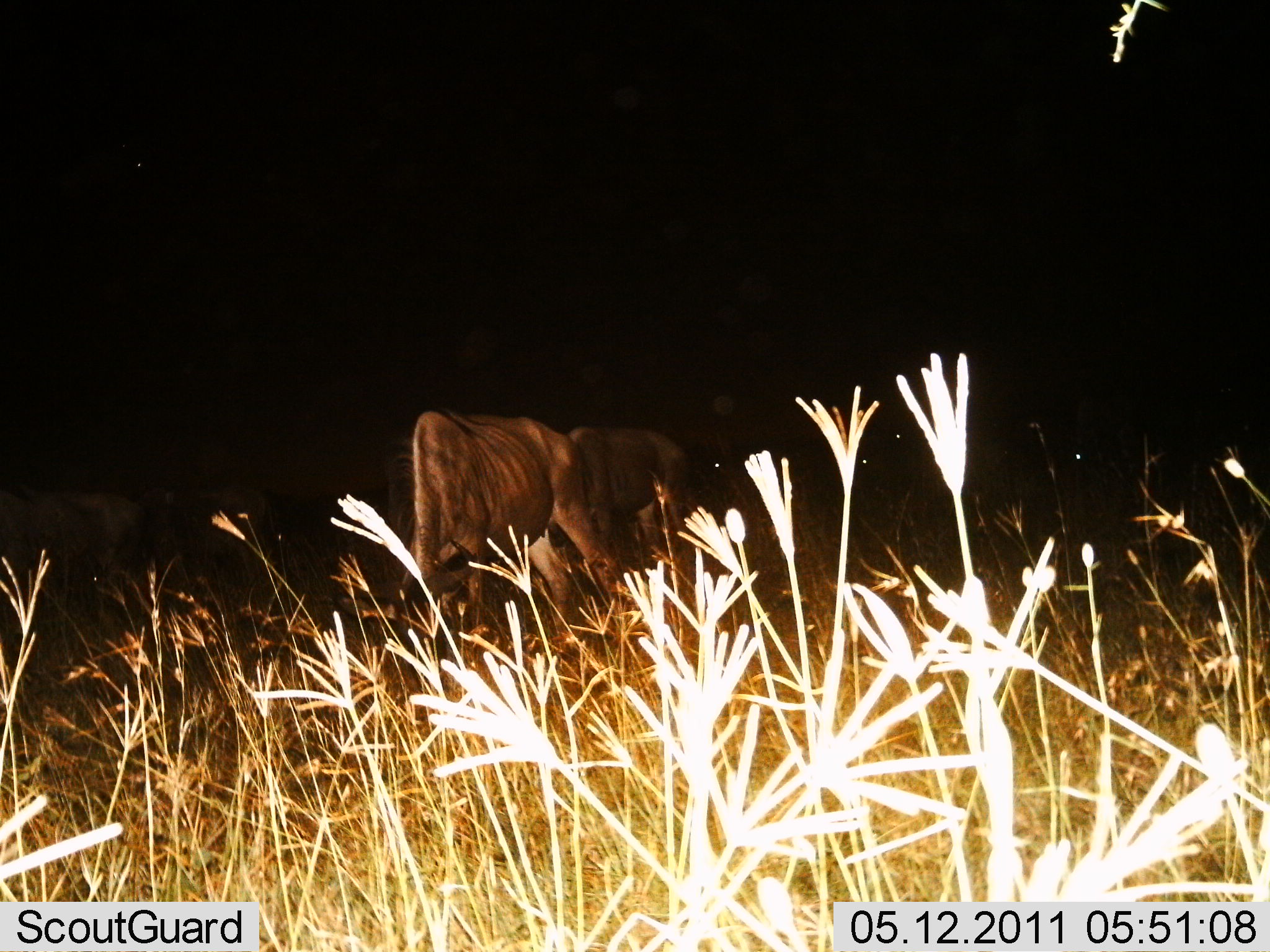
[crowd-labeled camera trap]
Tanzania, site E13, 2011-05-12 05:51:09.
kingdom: Animalia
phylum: Chordata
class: Mammalia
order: Artiodactyla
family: Bovidae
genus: Connochaetes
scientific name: Connochaetes taurinus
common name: blue wildebeest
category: wildebeest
Wildebeest (blue wildebeest) (Connochaetes taurinus), count 5. Behavior (volunteer vote fractions): standing 50%, resting 10%, moving 20%, interacting 0%. Young present (vote fraction): 0%. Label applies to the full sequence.